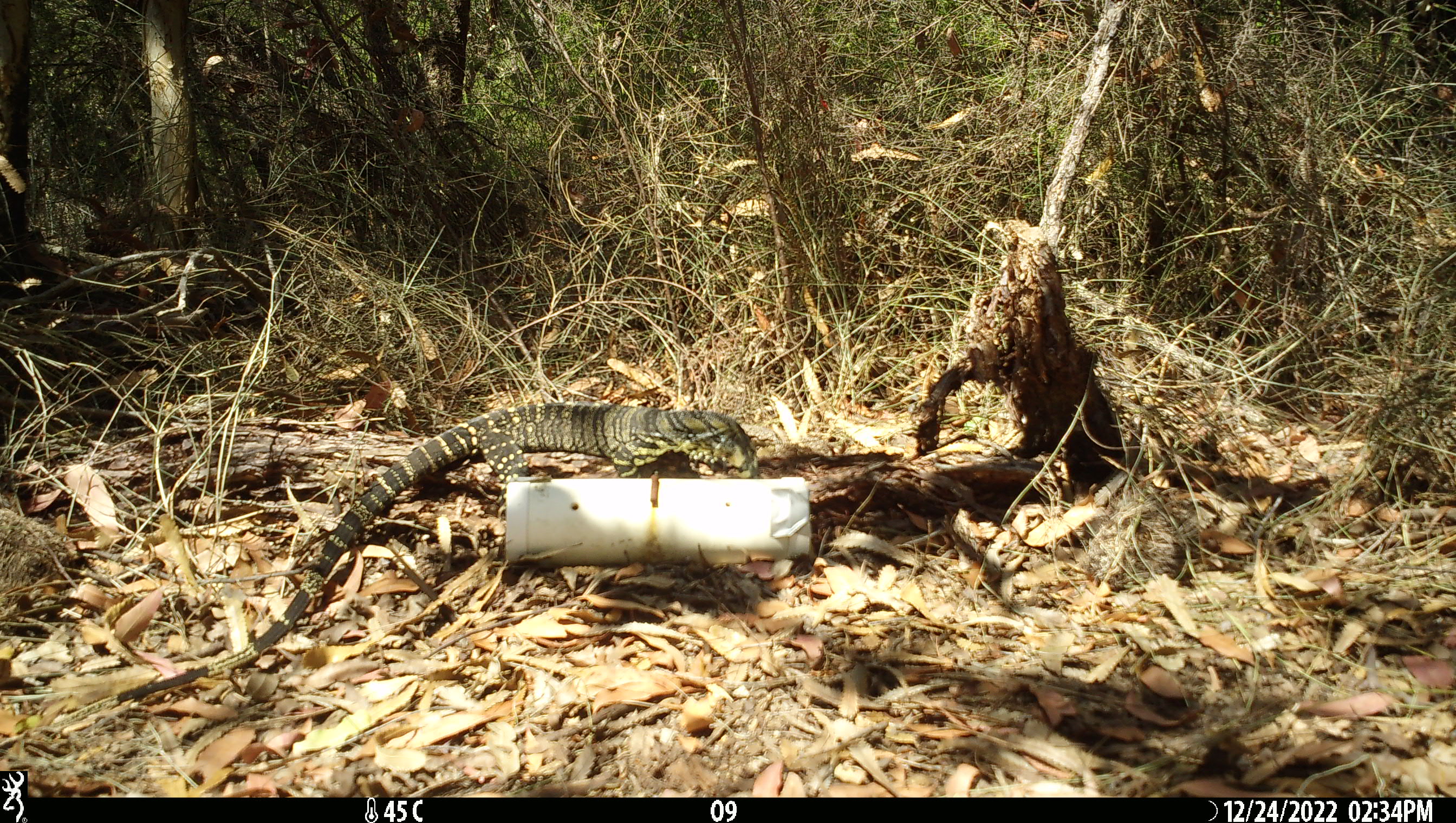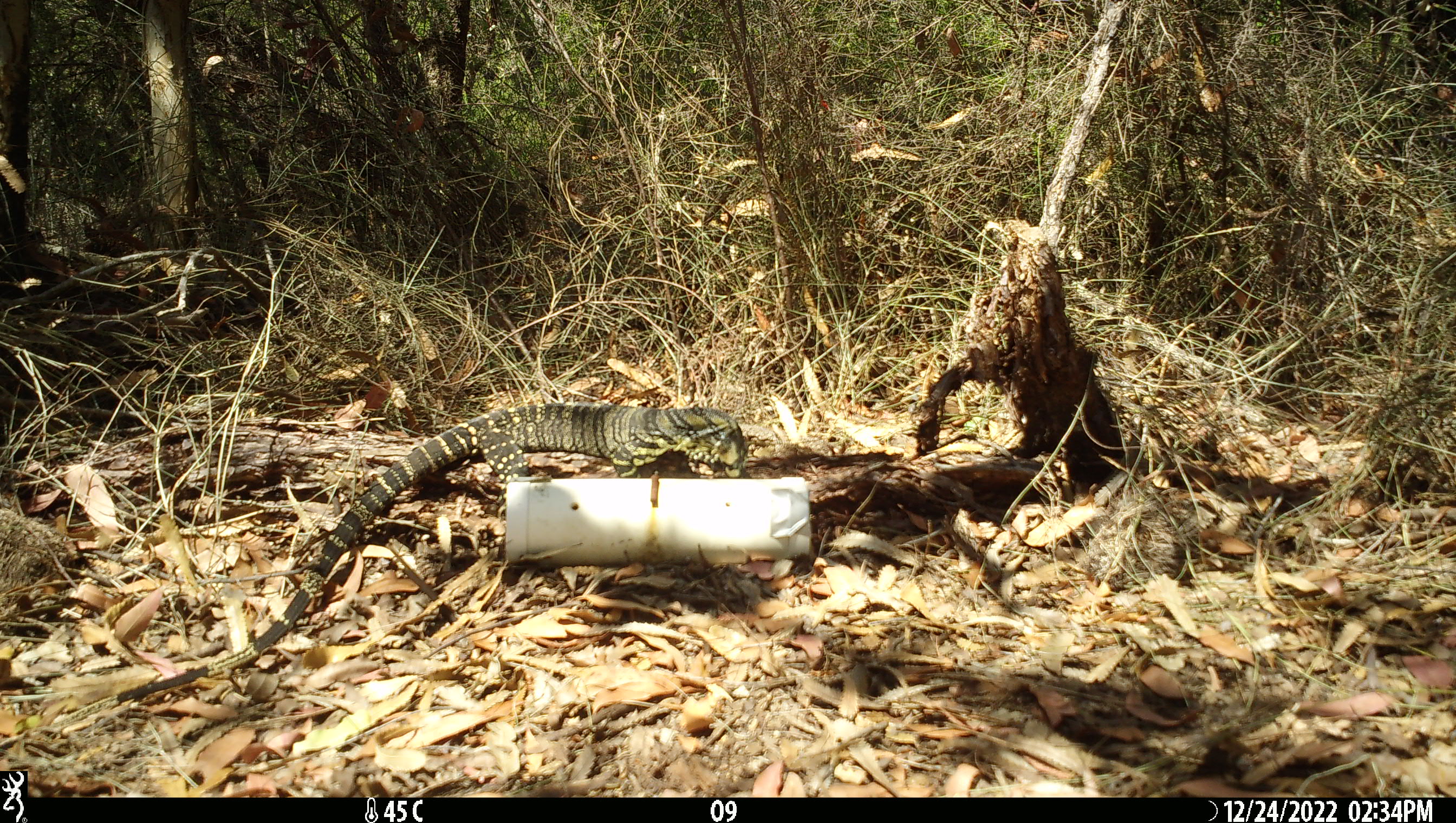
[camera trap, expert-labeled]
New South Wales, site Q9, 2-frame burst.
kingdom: Animalia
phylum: Chordata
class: Reptilia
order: Squamata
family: Varanidae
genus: Varanus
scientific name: Varanus varius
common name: lace monitor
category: goanna